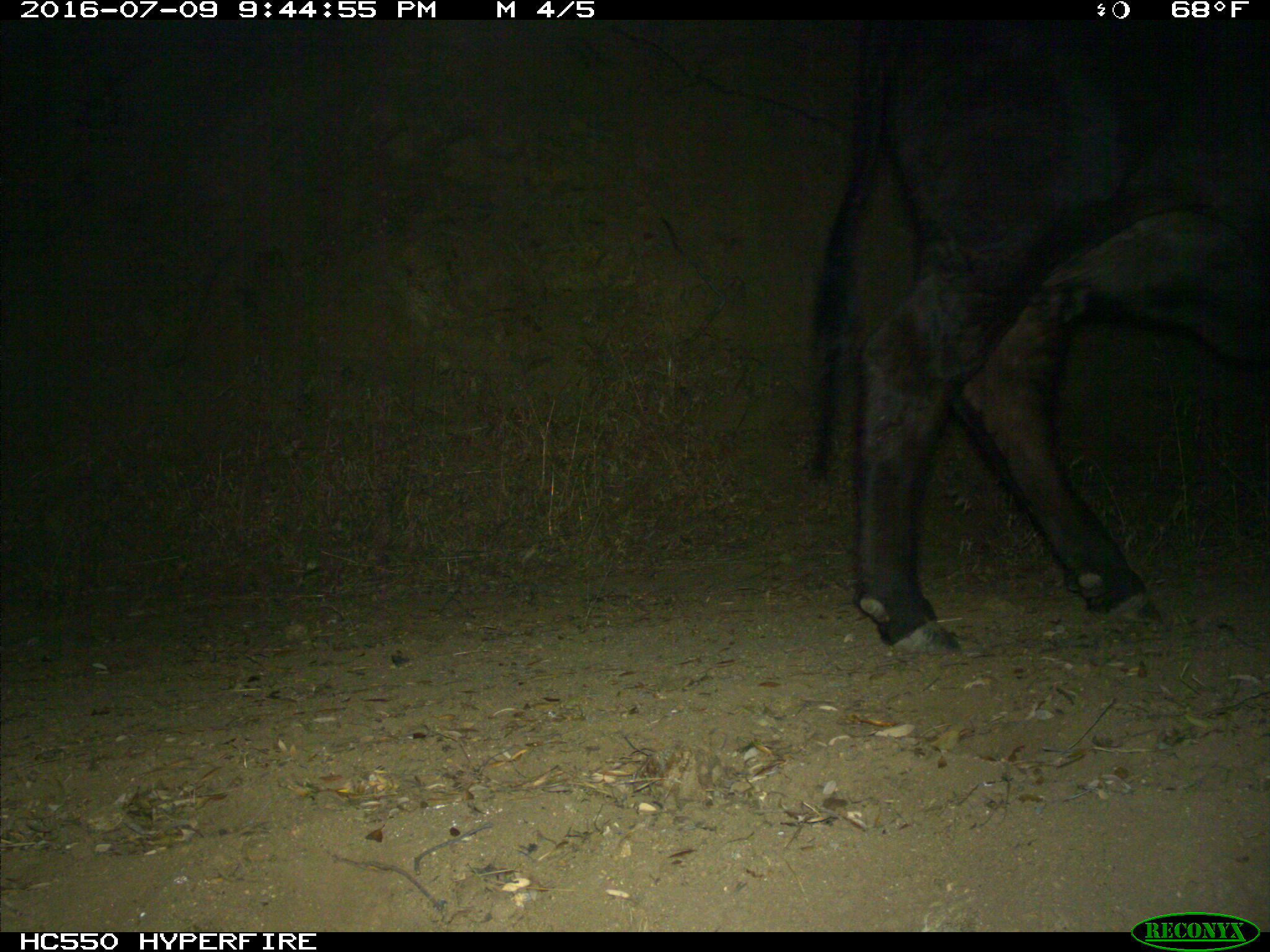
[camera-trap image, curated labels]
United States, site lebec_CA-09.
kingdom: Animalia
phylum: Chordata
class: Mammalia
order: Artiodactyla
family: Bovidae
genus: Bos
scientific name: Bos taurus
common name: domestic cow